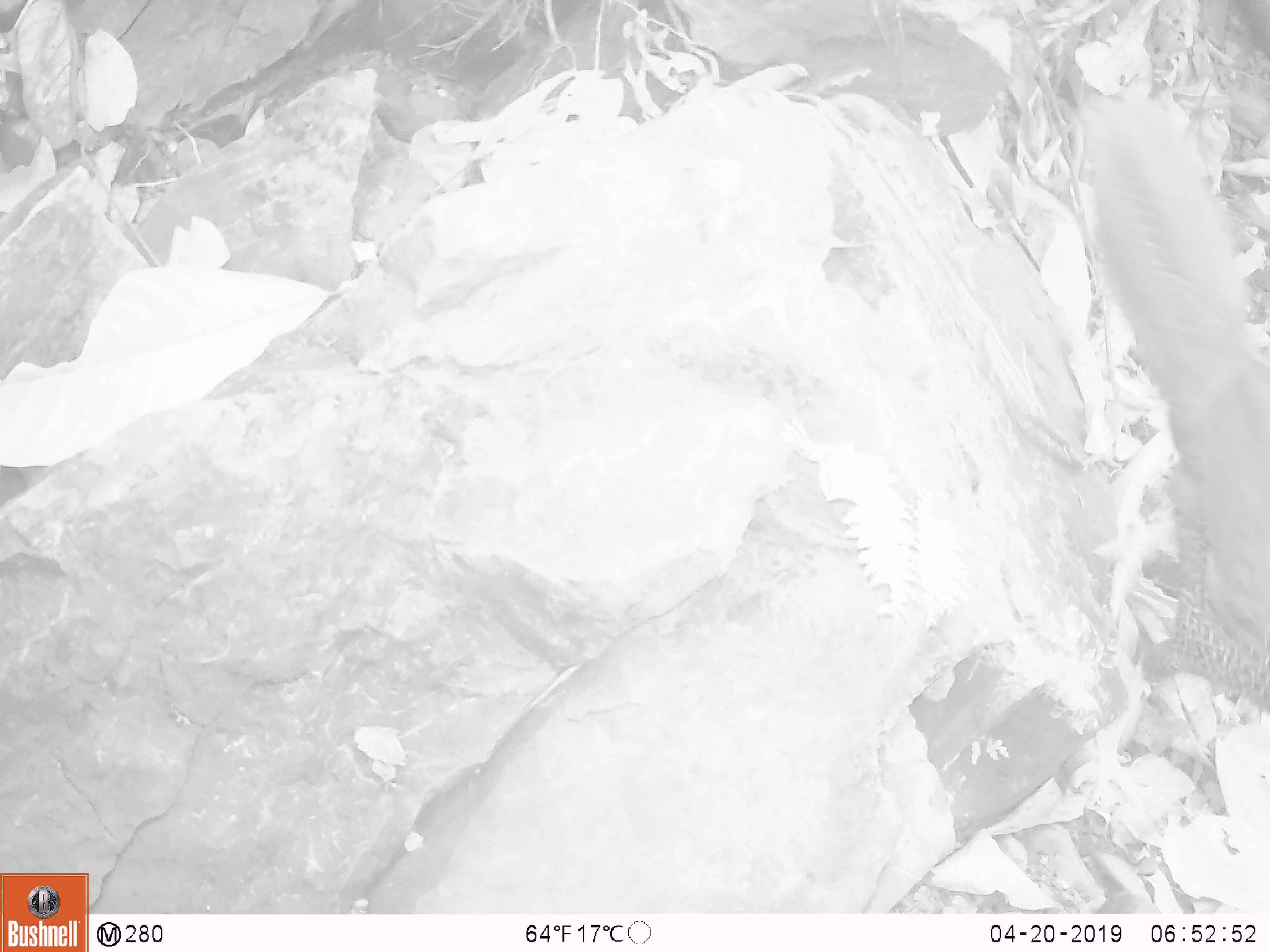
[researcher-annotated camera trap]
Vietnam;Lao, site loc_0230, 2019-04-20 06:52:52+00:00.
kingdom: Animalia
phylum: Chordata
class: Aves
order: Galliformes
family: Phasianidae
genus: Lophura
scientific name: Lophura nycthemera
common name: silver pheasant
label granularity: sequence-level